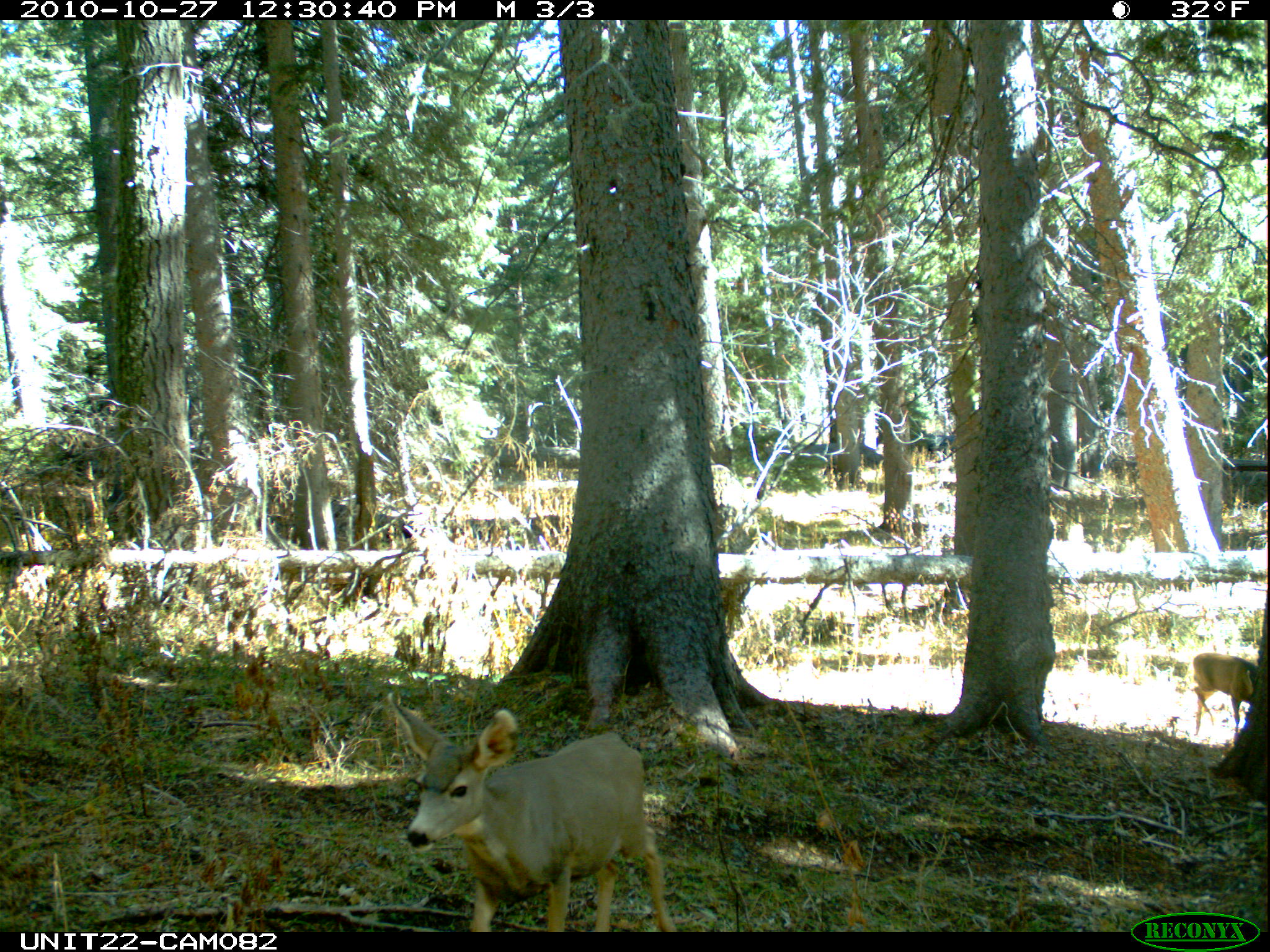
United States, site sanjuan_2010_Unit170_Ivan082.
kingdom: Animalia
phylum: Chordata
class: Mammalia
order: Artiodactyla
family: Cervidae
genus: Odocoileus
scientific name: Odocoileus hemionus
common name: mule deer